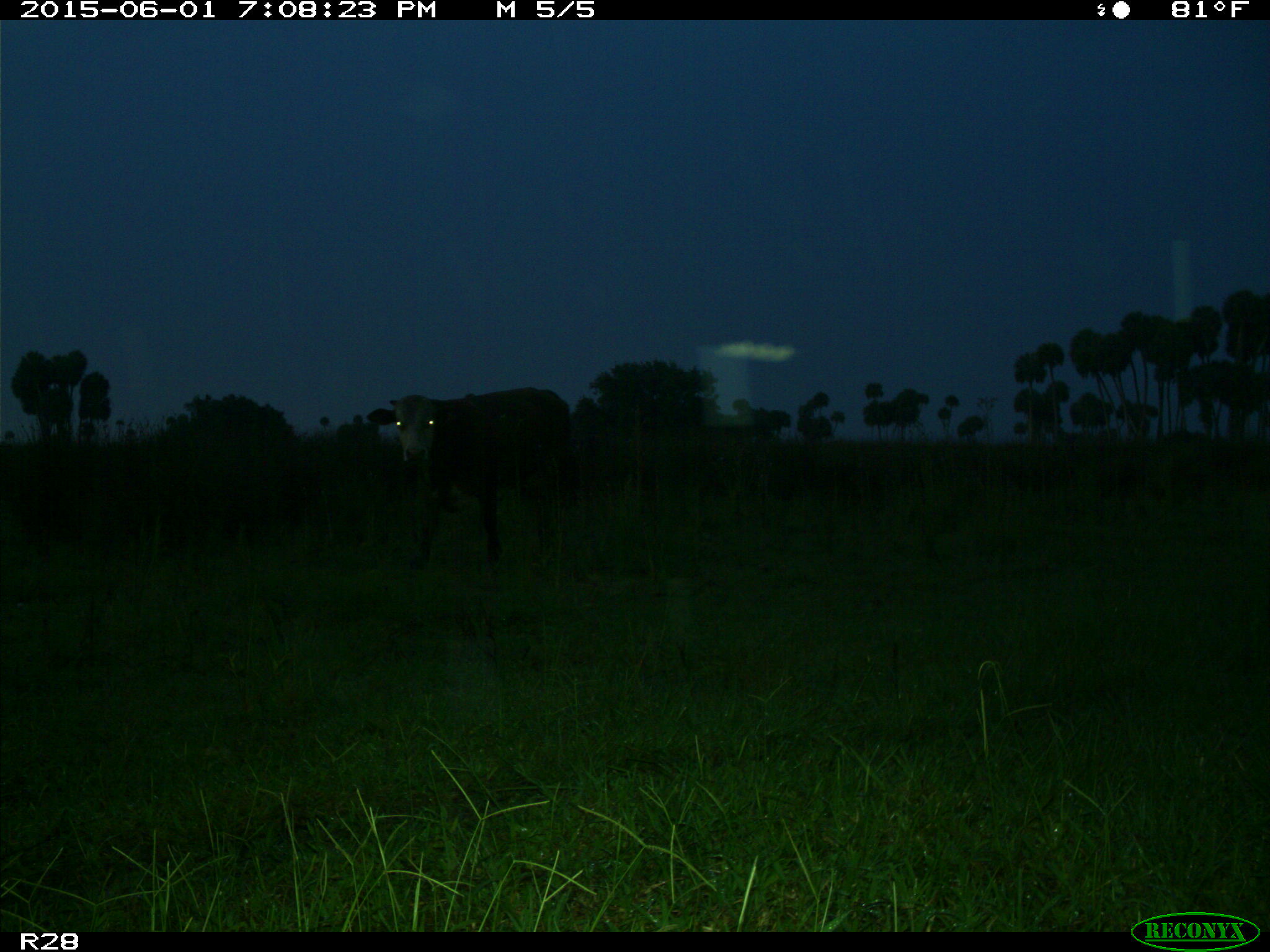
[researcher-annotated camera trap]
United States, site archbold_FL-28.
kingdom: Animalia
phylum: Chordata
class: Mammalia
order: Artiodactyla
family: Bovidae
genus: Bos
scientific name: Bos taurus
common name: domestic cow